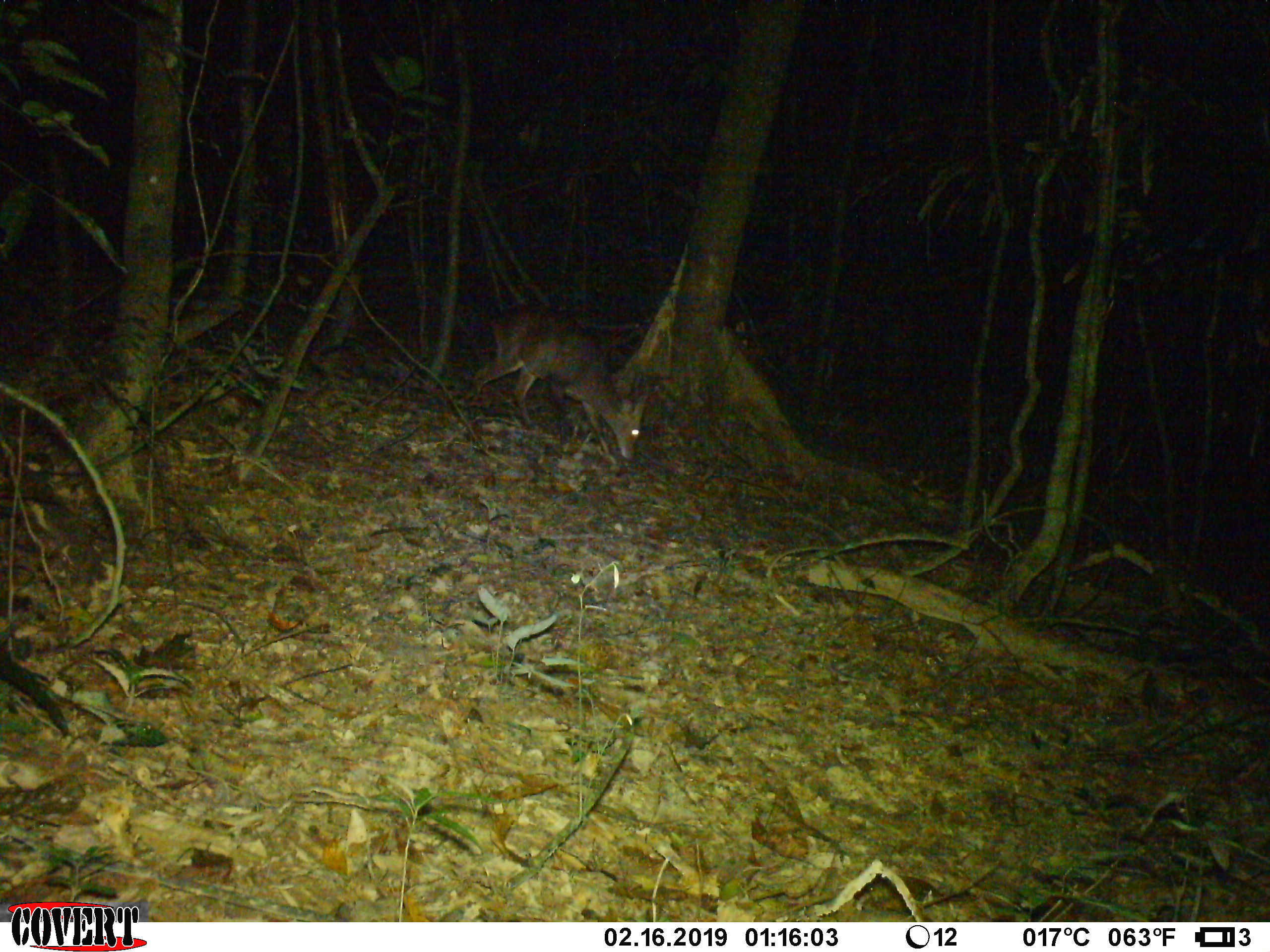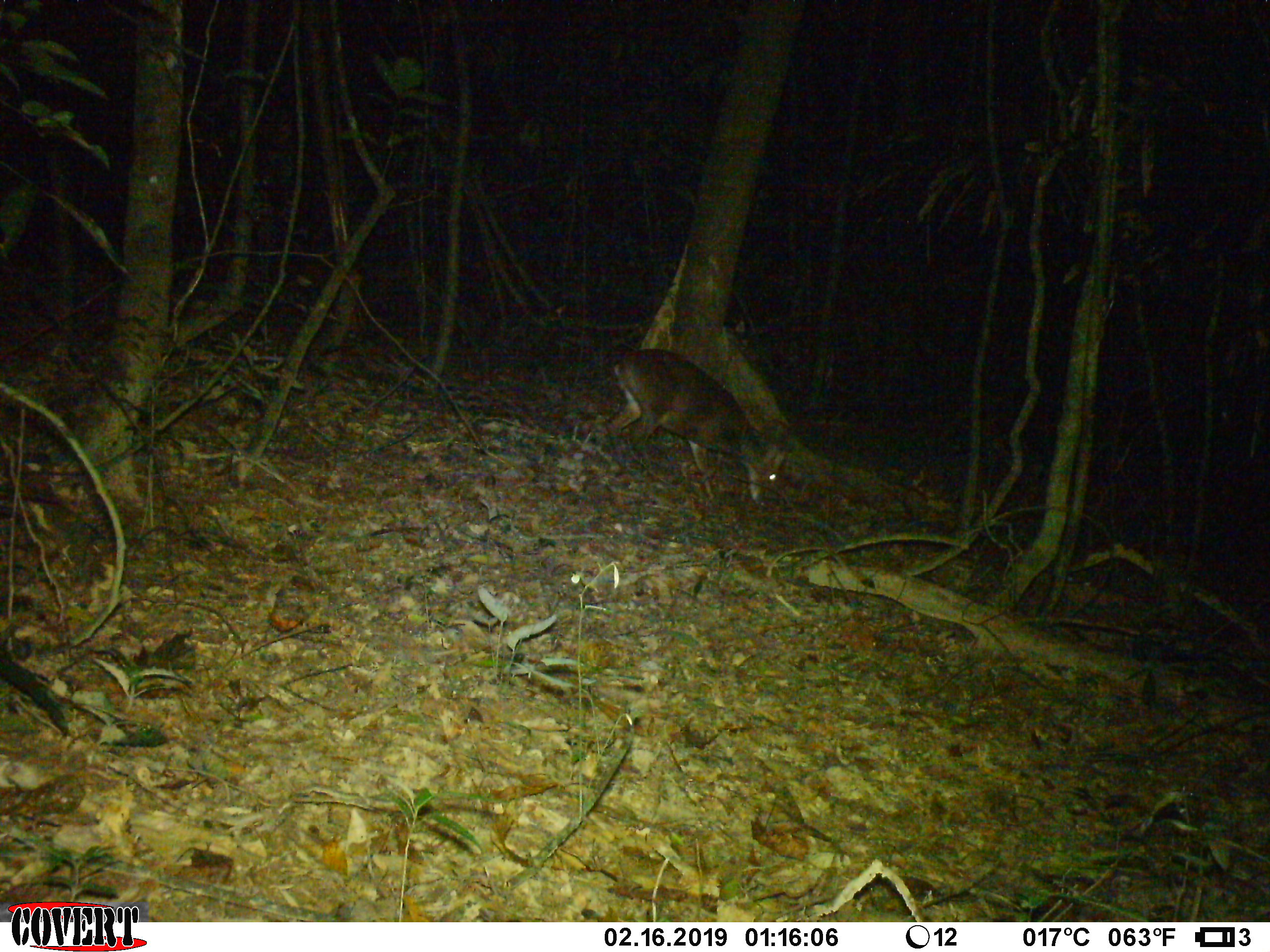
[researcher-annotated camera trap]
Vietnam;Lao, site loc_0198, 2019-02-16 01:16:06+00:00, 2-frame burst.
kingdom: Animalia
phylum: Chordata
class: Mammalia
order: Artiodactyla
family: Cervidae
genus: Muntiacus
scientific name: Muntiacus vuquangensis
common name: large-antlered muntjac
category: large antlered muntjac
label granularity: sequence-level